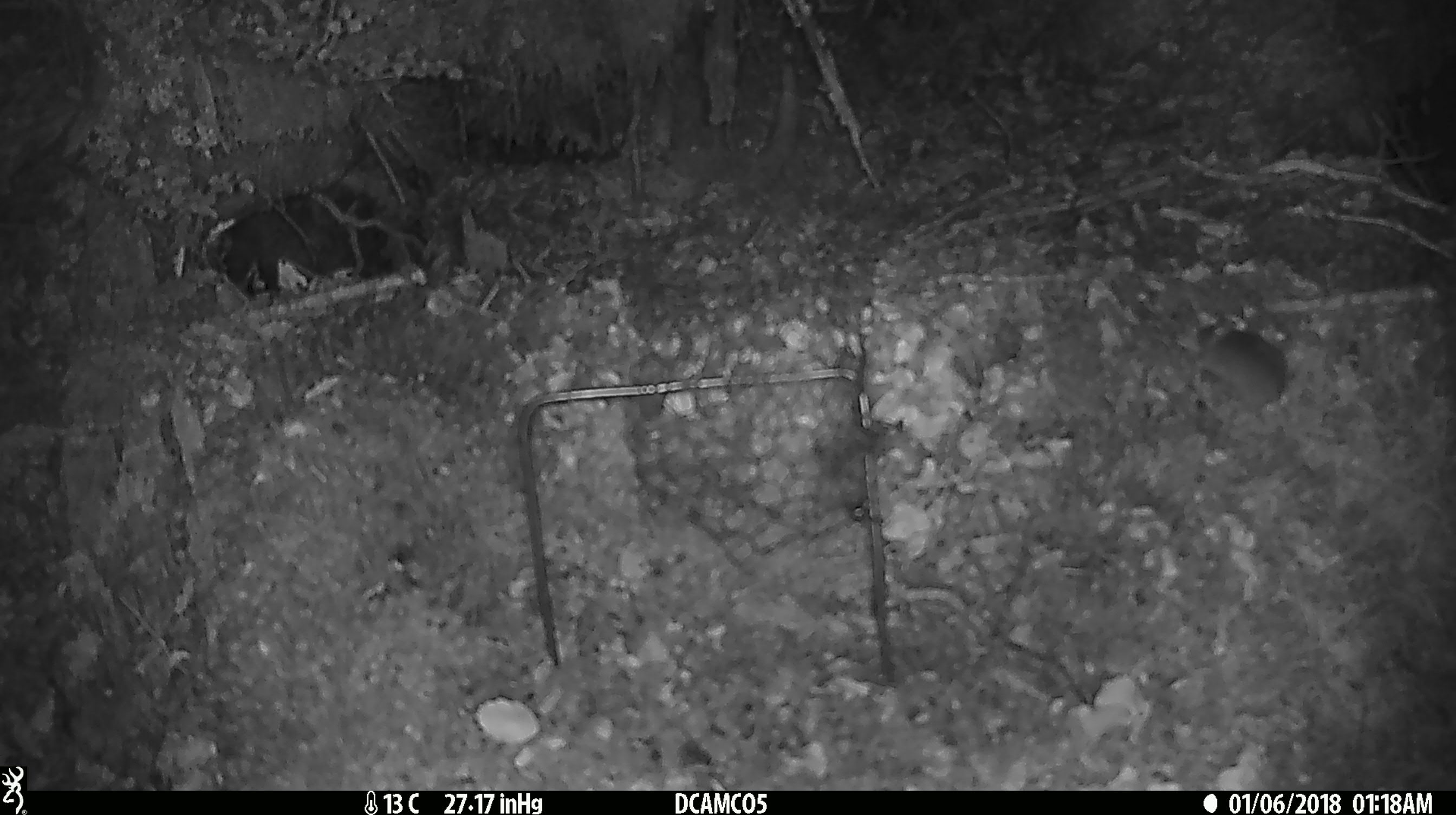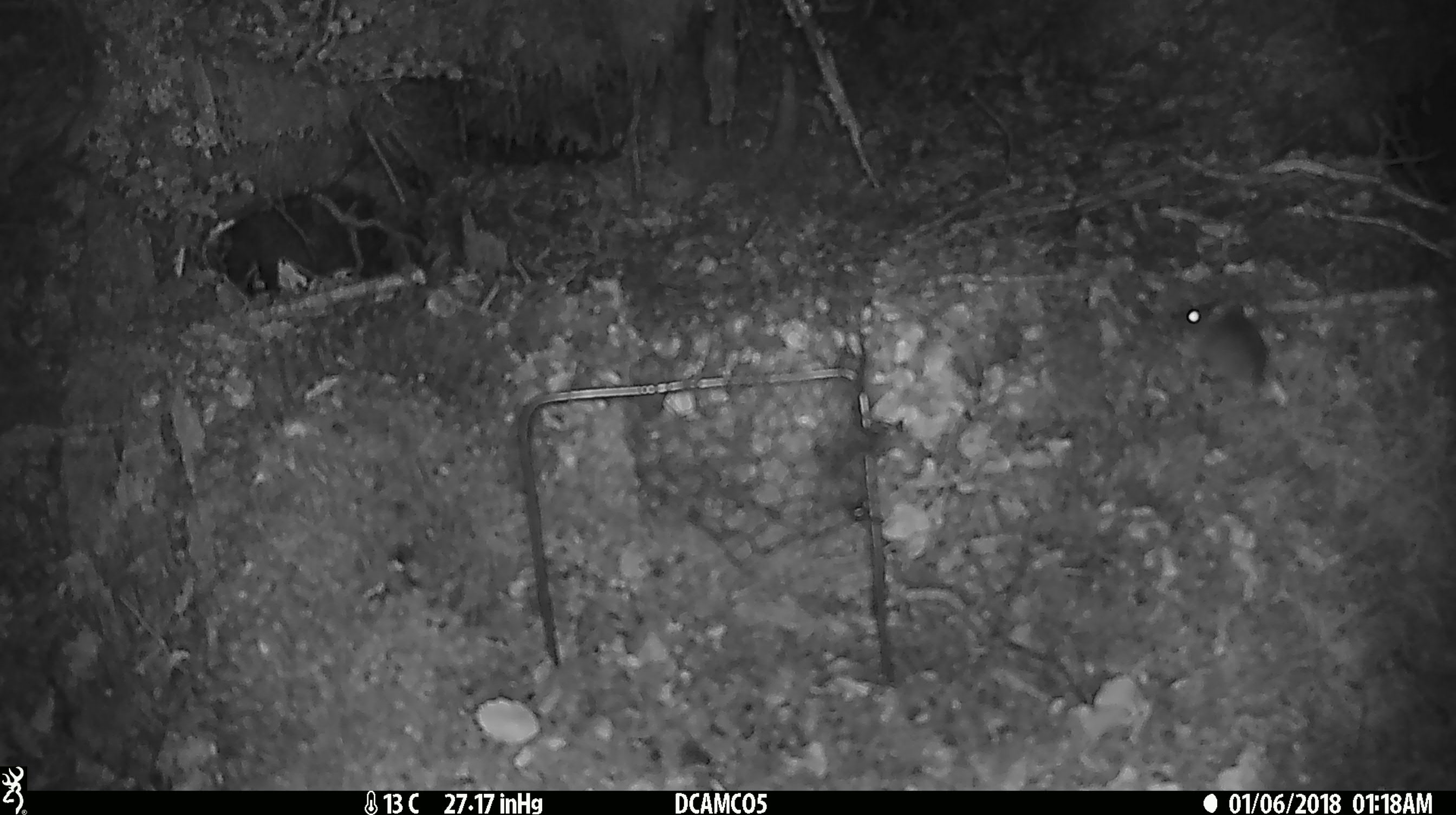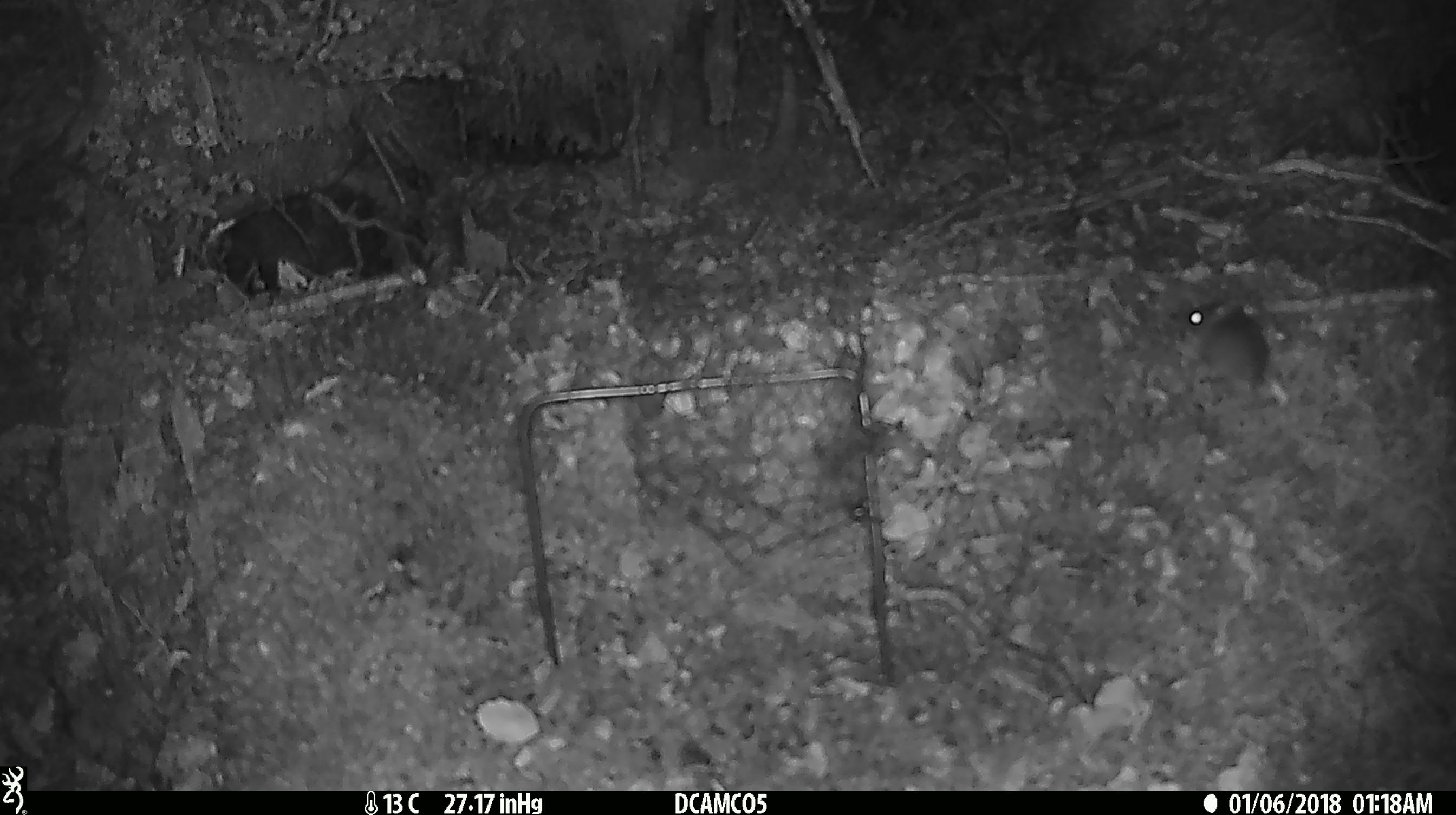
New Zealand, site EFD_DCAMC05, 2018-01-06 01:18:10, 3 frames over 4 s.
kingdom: Animalia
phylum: Chordata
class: Mammalia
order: Rodentia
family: Muridae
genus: Mus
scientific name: Mus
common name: mouse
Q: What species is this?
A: Mouse (Mus).